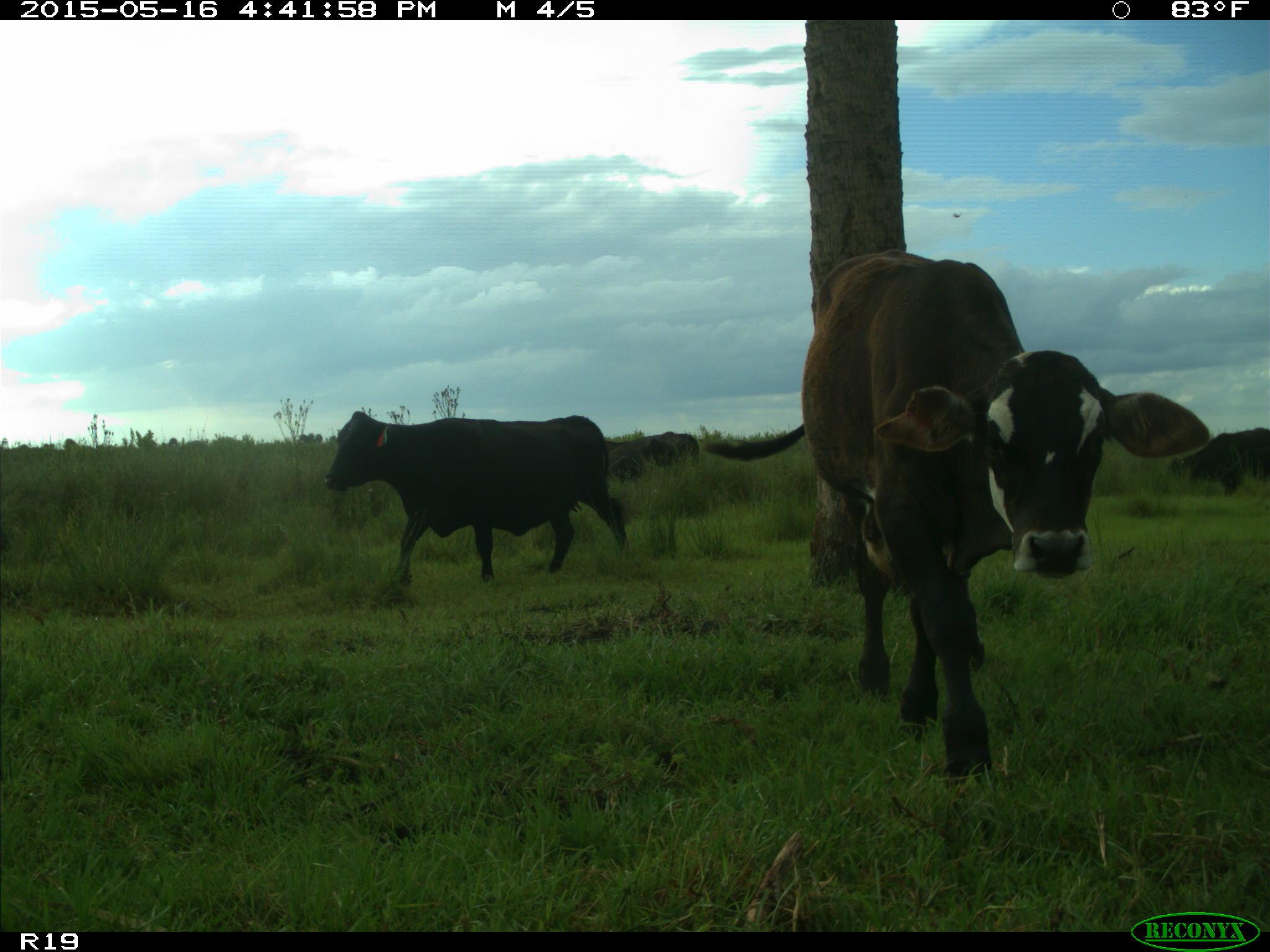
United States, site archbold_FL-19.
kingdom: Animalia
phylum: Chordata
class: Mammalia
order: Artiodactyla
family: Bovidae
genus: Bos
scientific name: Bos taurus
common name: domestic cow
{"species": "Bos taurus (domestic cow)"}